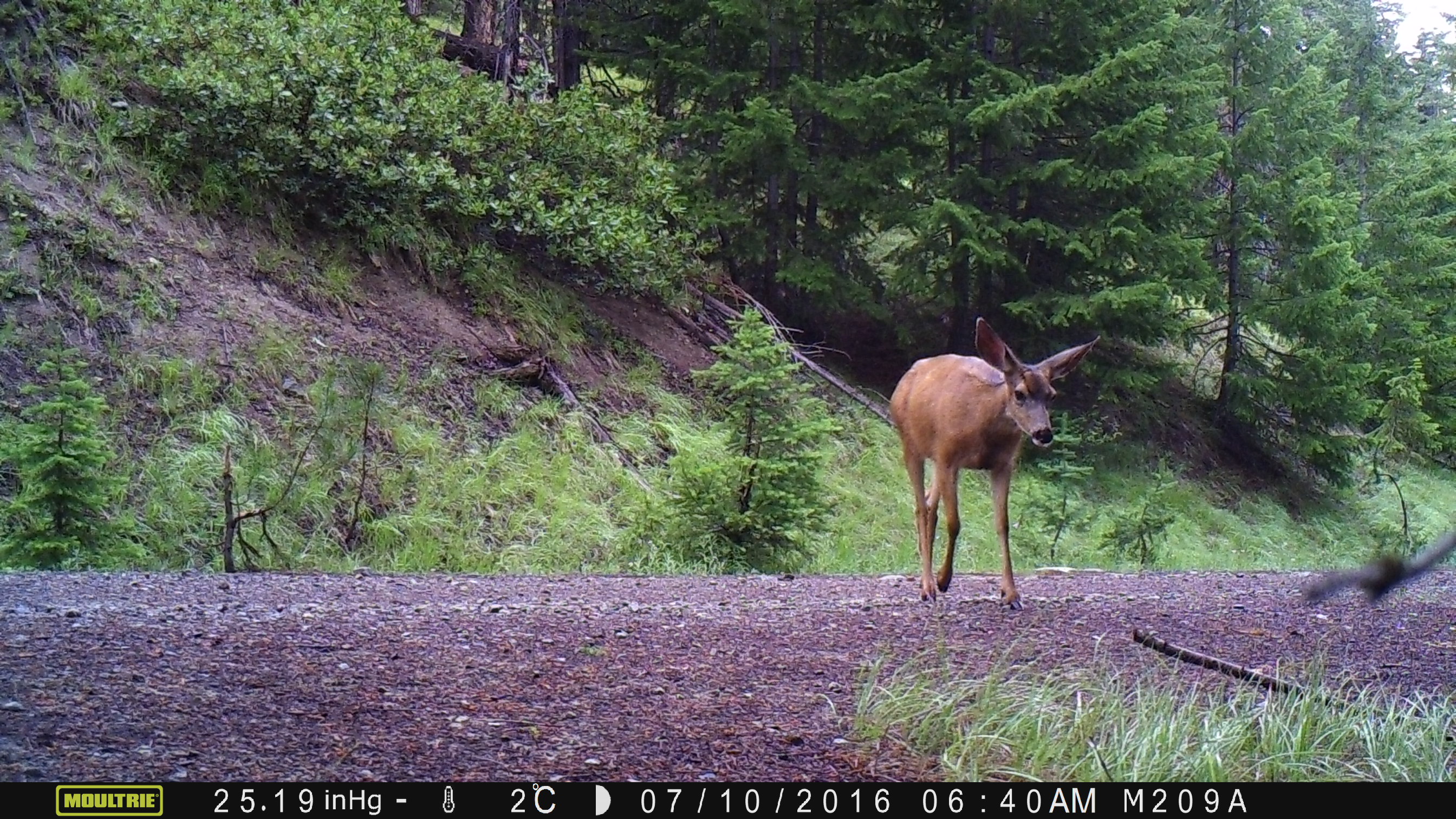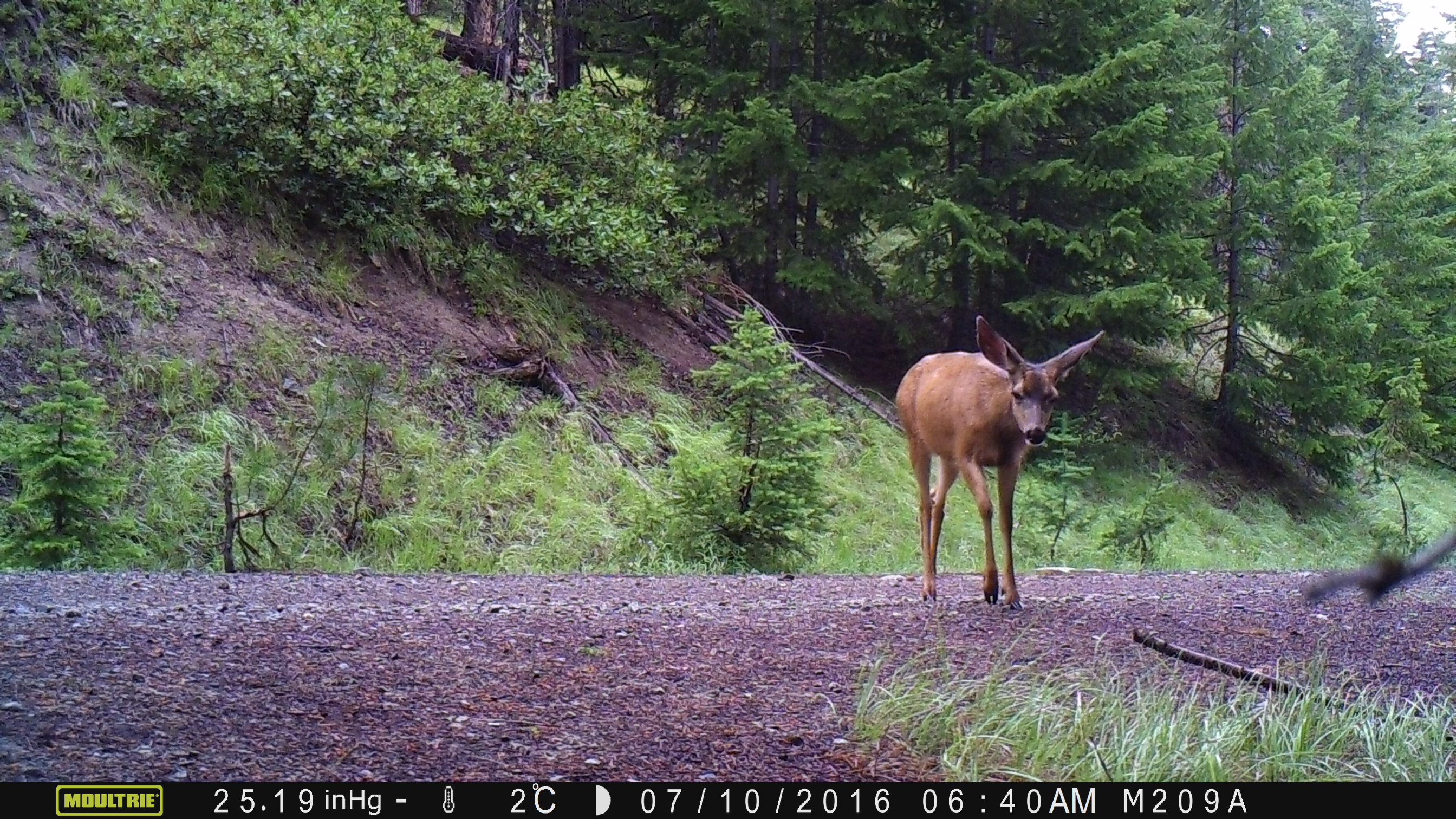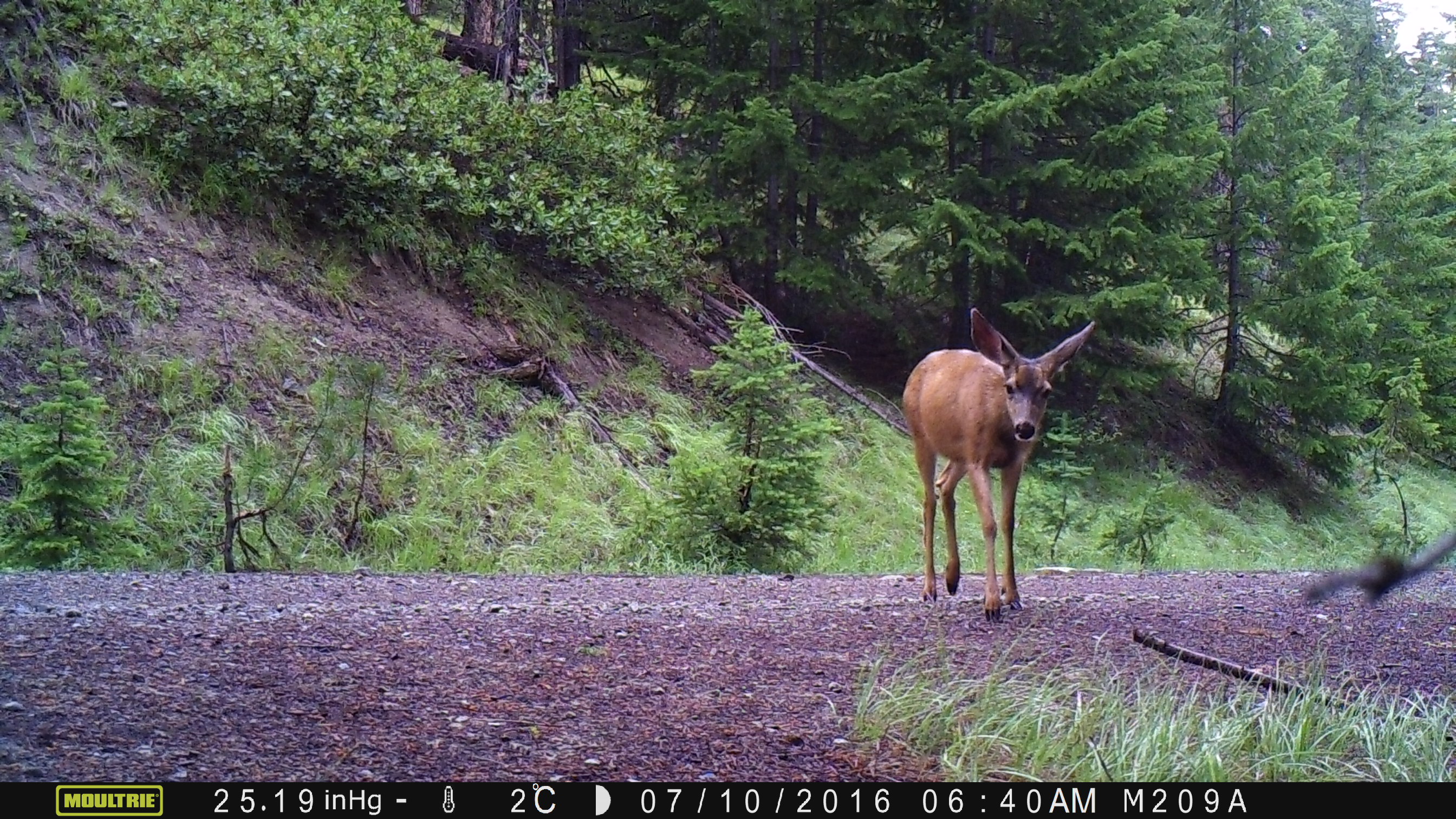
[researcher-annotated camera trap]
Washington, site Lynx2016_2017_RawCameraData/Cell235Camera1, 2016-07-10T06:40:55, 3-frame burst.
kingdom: Animalia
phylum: Chordata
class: Mammalia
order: Artiodactyla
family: Cervidae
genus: Odocoileus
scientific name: Odocoileus hemionus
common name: mule deer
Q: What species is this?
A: Odocoileus hemionus (mule deer).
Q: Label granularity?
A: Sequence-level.